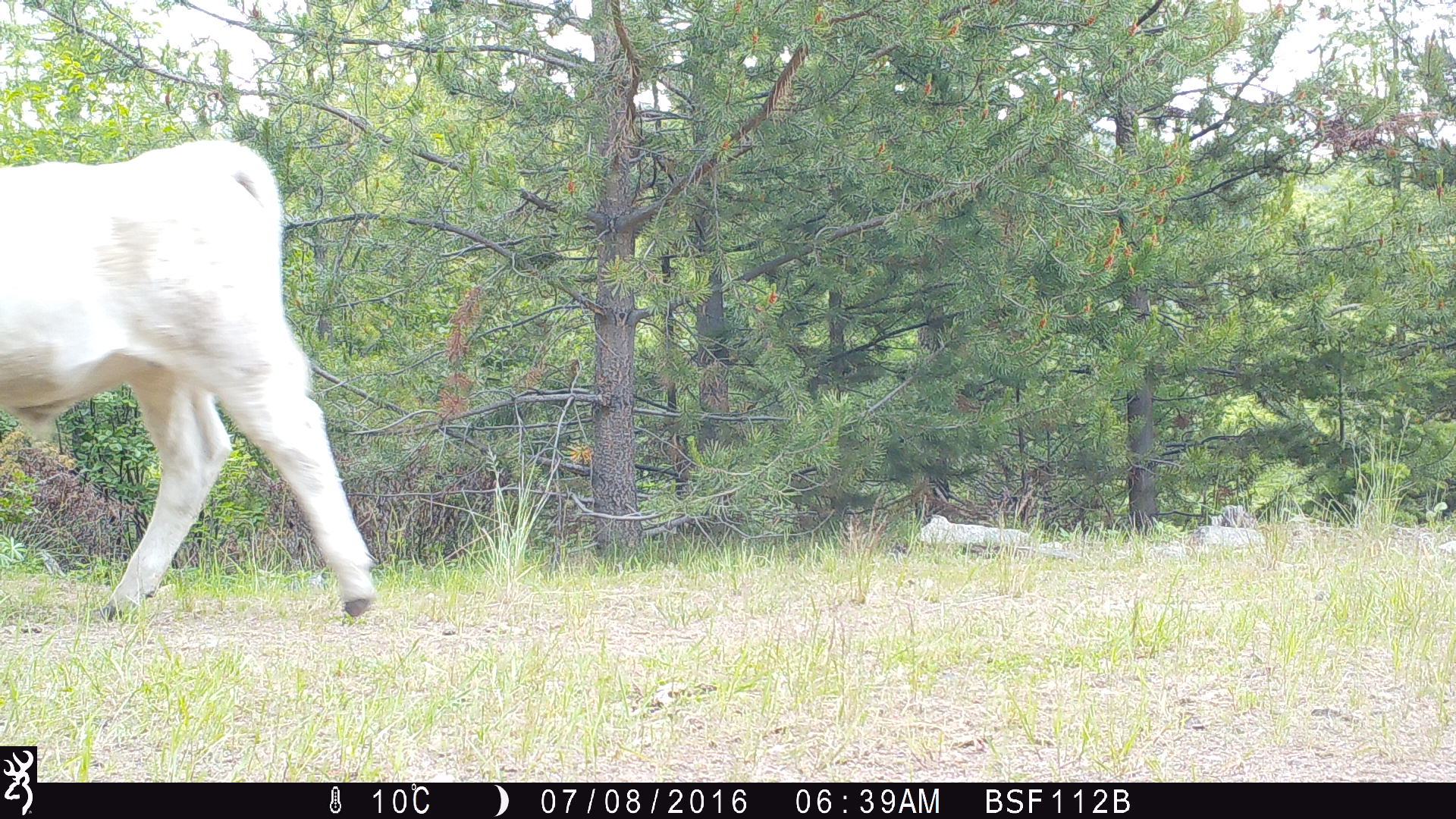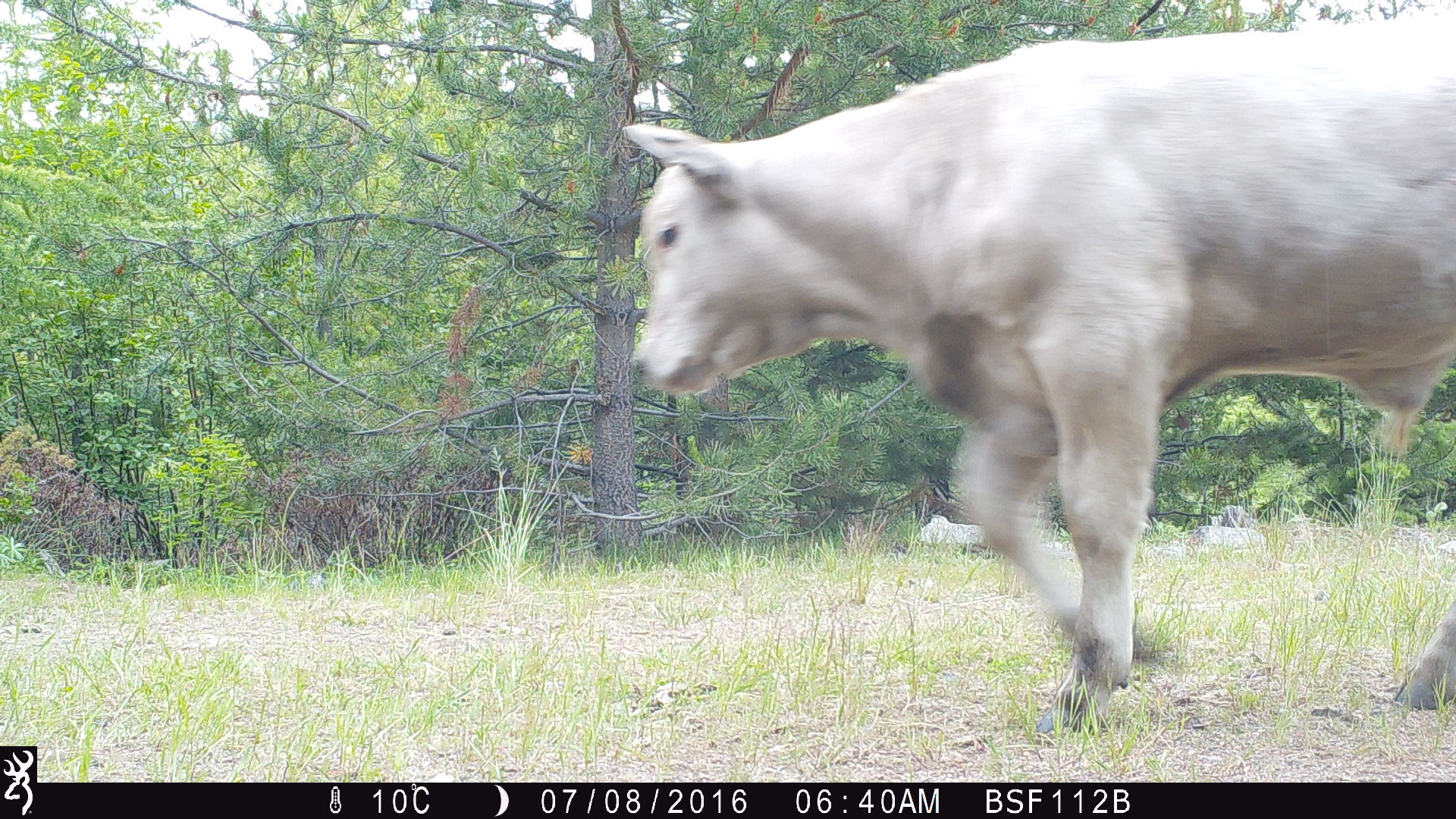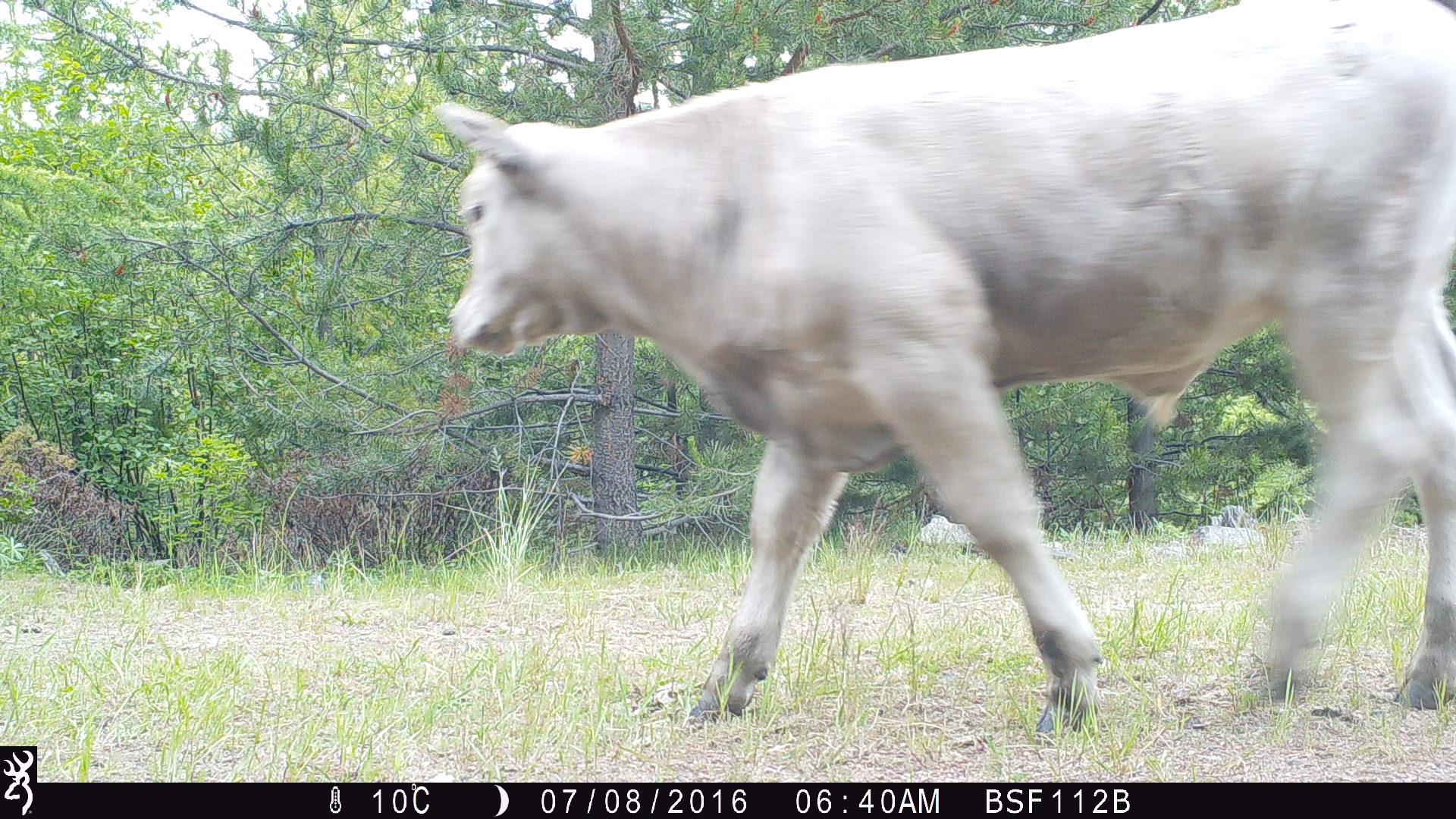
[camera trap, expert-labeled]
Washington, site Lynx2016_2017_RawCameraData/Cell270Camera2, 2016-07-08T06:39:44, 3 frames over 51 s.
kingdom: Animalia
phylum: Chordata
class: Mammalia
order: Artiodactyla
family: Bovidae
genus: Bos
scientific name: Bos taurus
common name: domestic cattle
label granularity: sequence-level